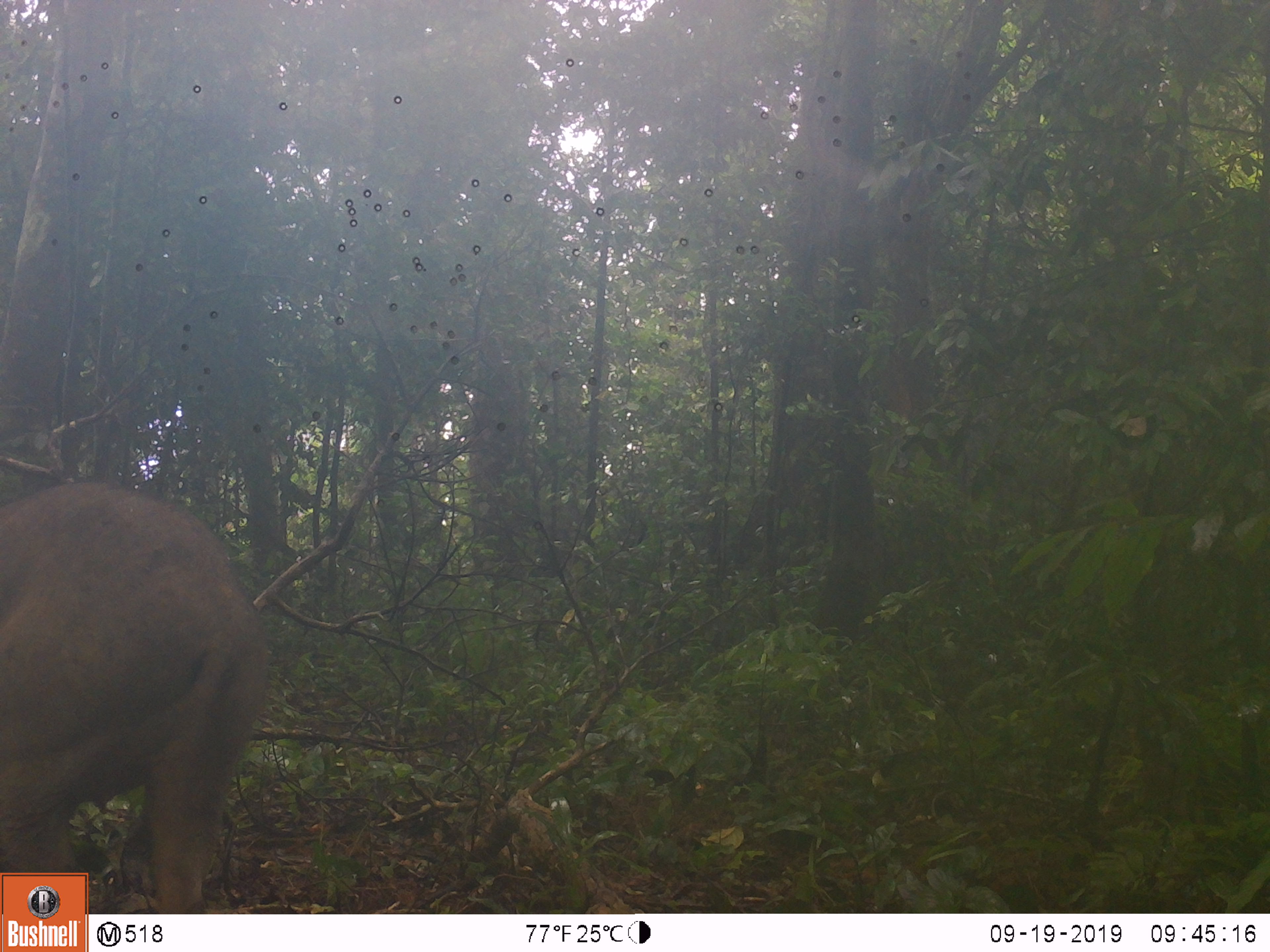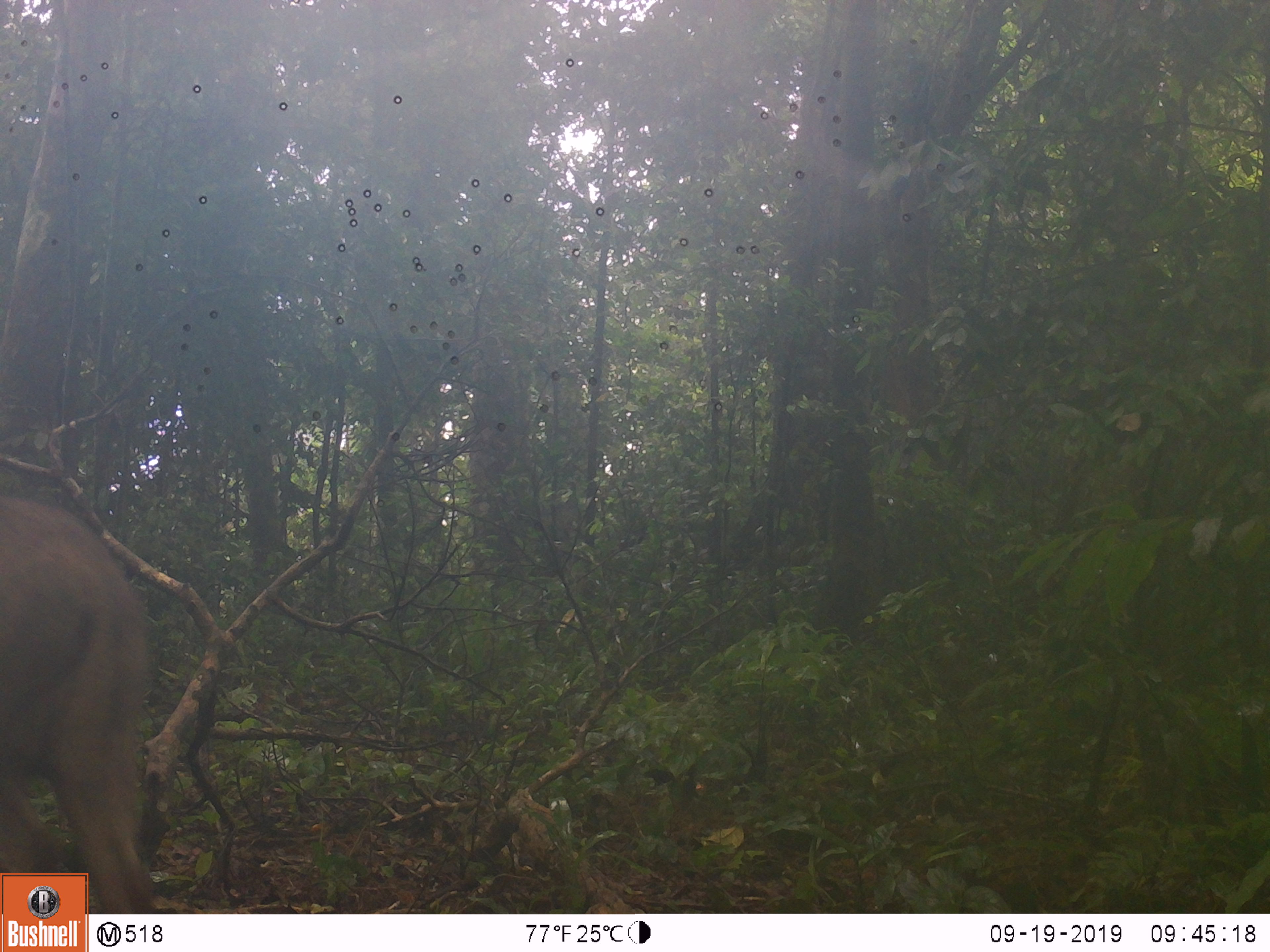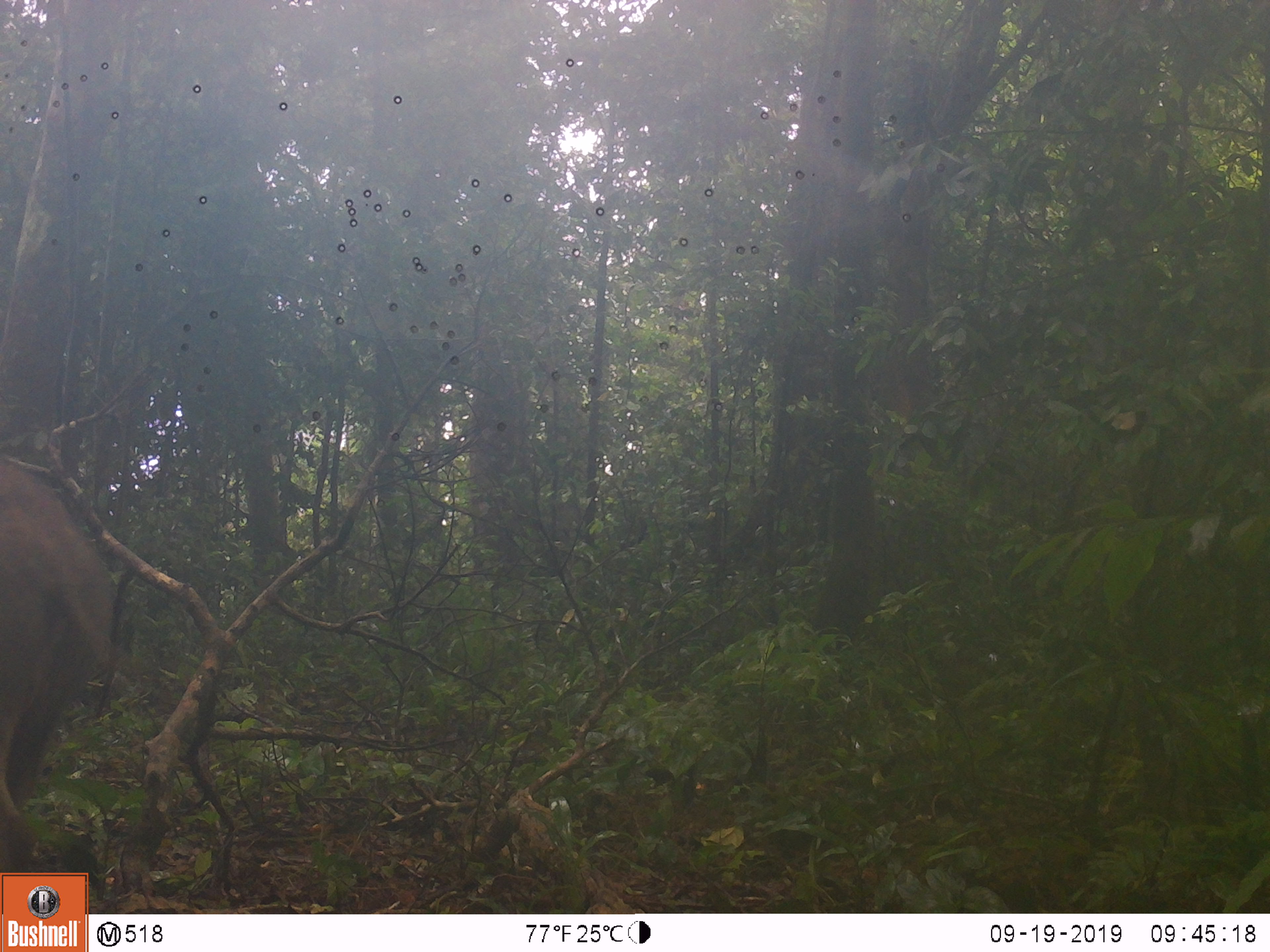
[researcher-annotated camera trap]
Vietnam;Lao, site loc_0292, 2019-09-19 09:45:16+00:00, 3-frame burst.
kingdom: Animalia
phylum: Chordata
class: Mammalia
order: Artiodactyla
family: Suidae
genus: Sus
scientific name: Sus scrofa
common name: eurasian wild pig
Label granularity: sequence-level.